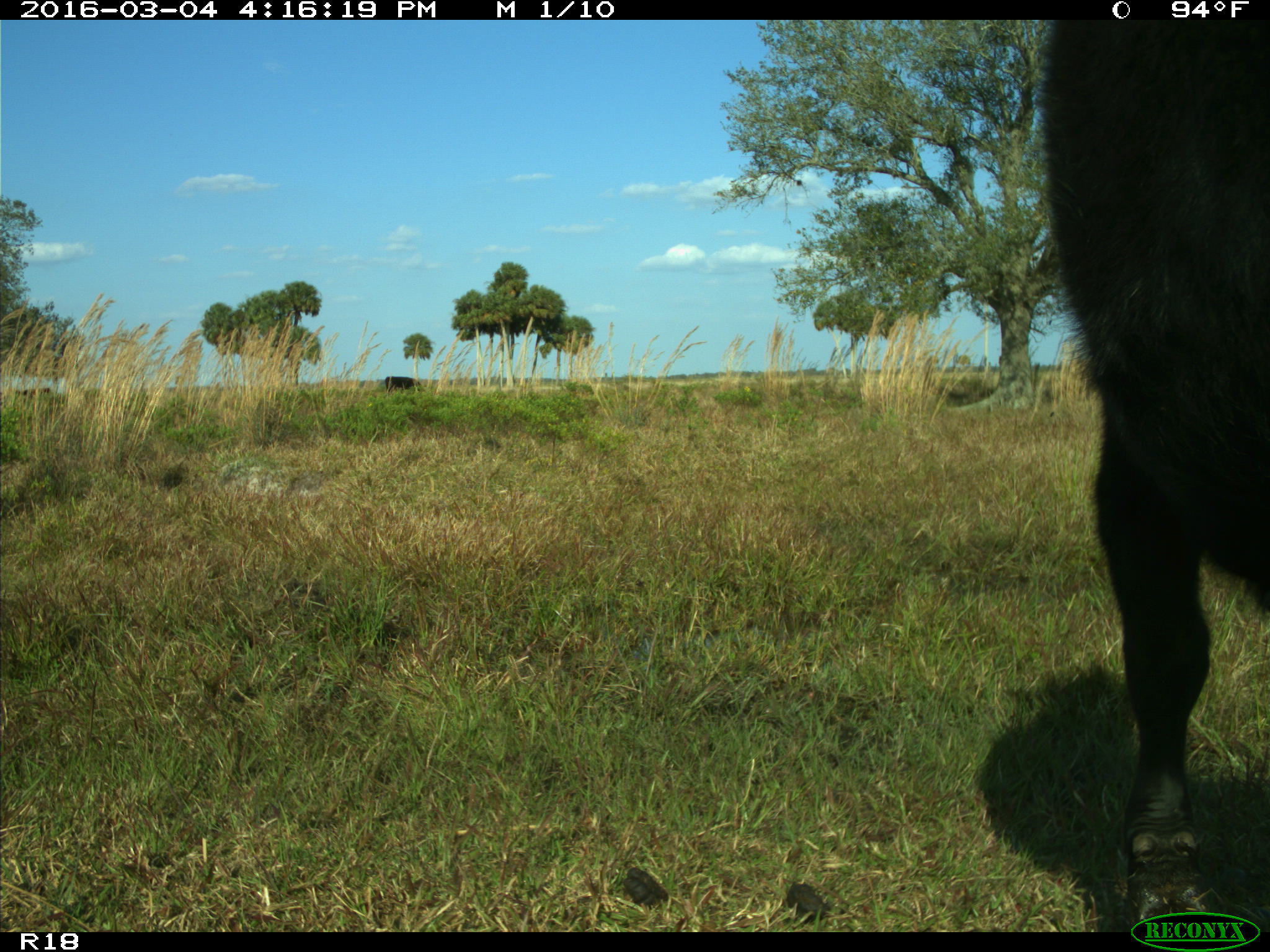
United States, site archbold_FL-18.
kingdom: Animalia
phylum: Chordata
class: Mammalia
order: Artiodactyla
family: Bovidae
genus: Bos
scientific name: Bos taurus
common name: domestic cow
Bos taurus (domestic cow).